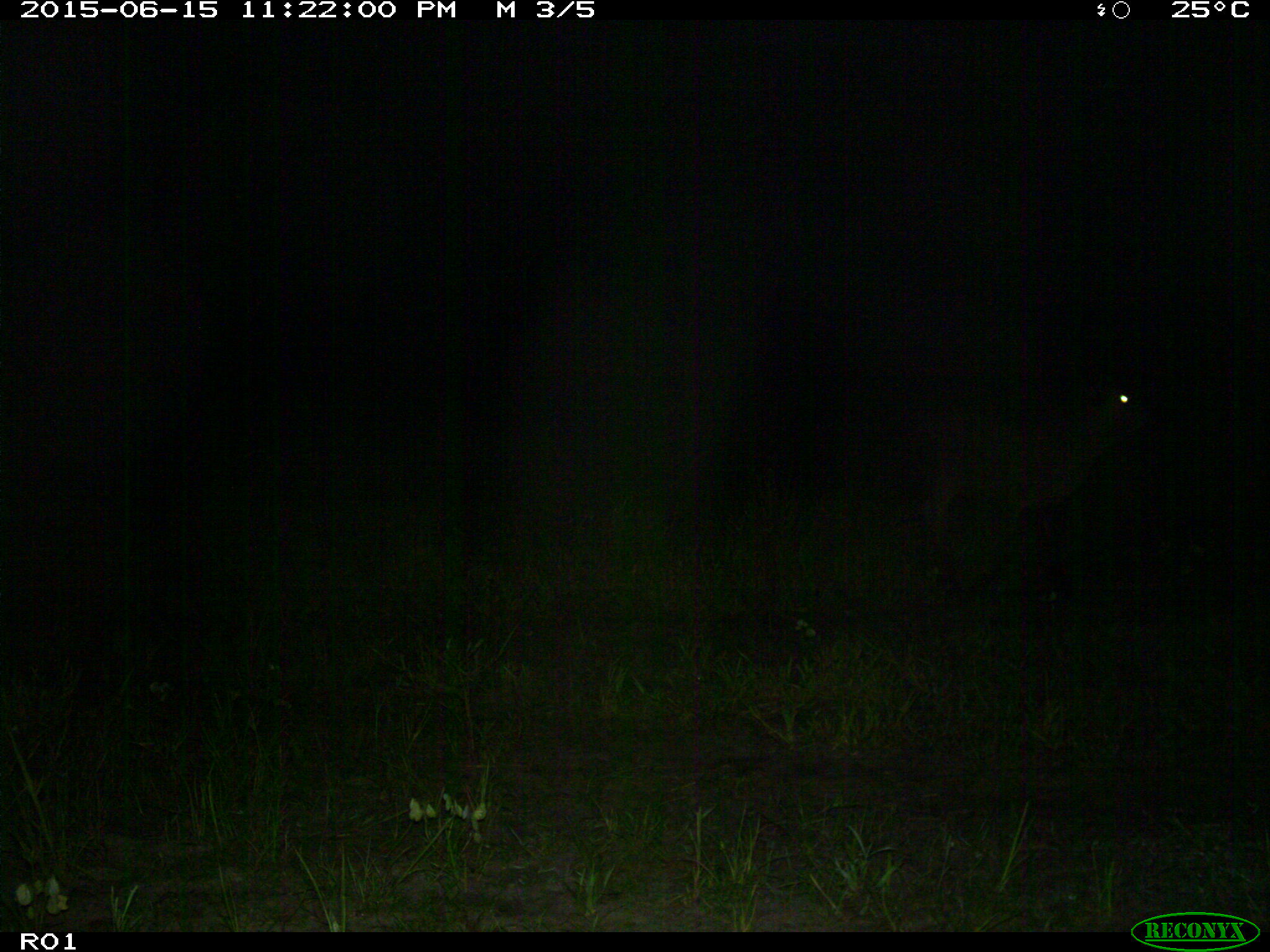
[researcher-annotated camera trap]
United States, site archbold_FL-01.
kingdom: Animalia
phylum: Chordata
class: Mammalia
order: Artiodactyla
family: Bovidae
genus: Bos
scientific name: Bos taurus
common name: domestic cow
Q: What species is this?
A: Bos taurus (domestic cow).